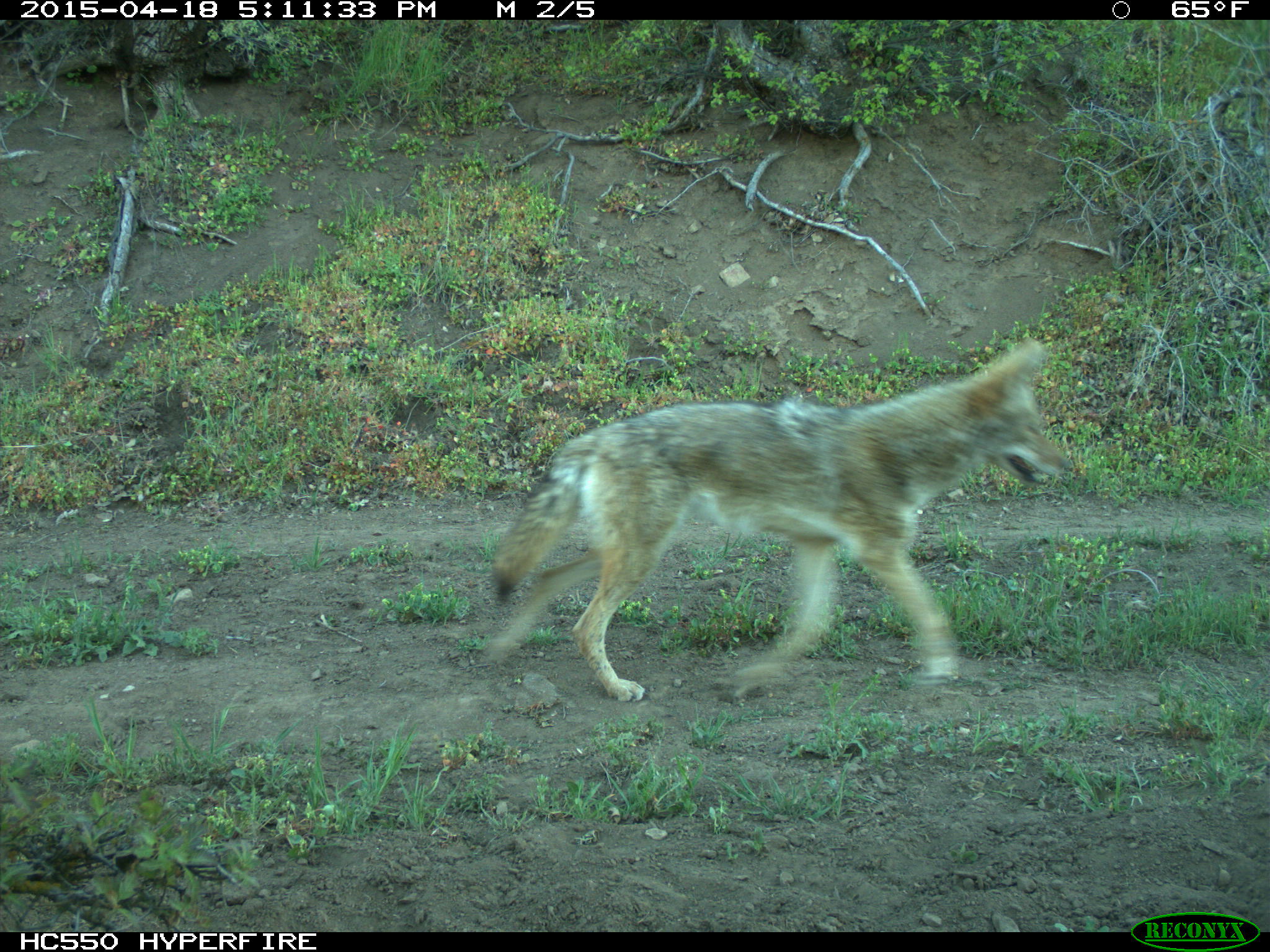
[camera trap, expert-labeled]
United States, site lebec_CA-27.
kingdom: Animalia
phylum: Chordata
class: Mammalia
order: Carnivora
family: Canidae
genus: Canis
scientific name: Canis latrans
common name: coyote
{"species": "Canis latrans (coyote)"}